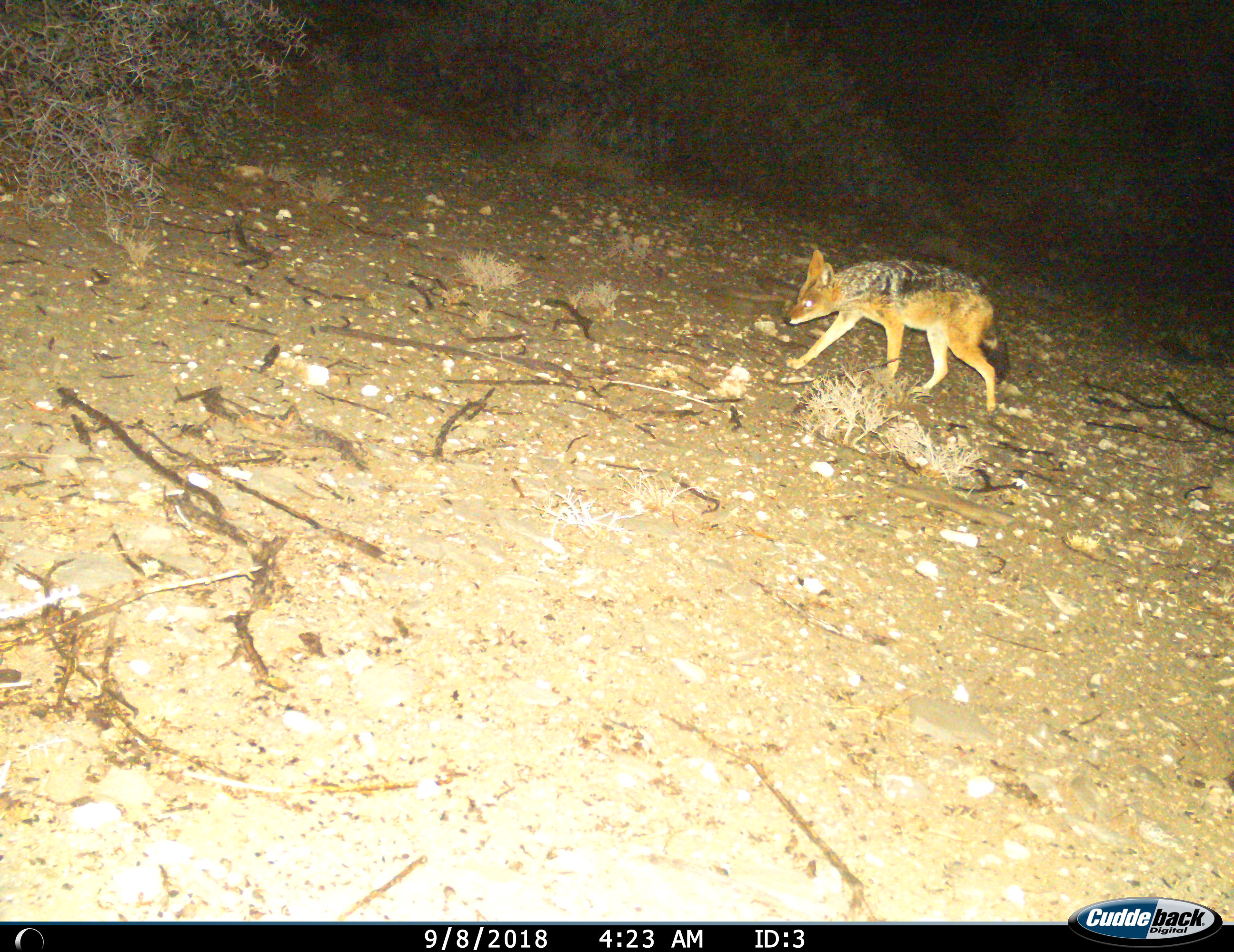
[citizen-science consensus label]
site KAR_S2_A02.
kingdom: Animalia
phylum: Chordata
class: Mammalia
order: Carnivora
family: Canidae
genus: Lupulella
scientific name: Lupulella mesomelas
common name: black-backed jackal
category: jackalblackbacked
Jackalblackbacked (black-backed jackal) (Lupulella mesomelas), count 1. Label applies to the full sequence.